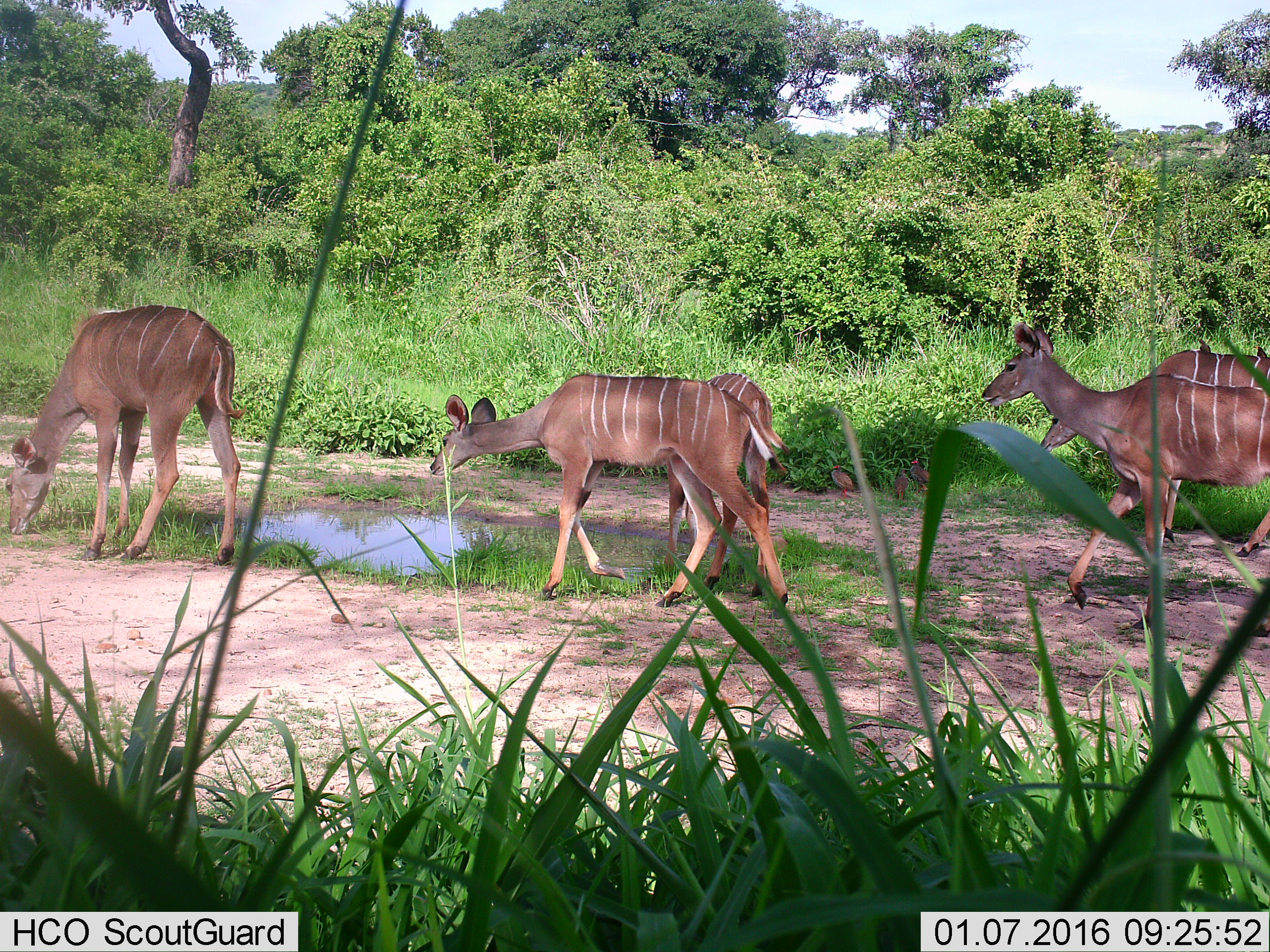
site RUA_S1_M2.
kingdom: Animalia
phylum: Chordata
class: Aves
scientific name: Aves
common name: bird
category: birdother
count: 4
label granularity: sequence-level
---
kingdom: Animalia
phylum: Chordata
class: Mammalia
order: Artiodactyla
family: Bovidae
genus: Tragelaphus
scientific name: Tragelaphus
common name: kudu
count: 5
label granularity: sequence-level